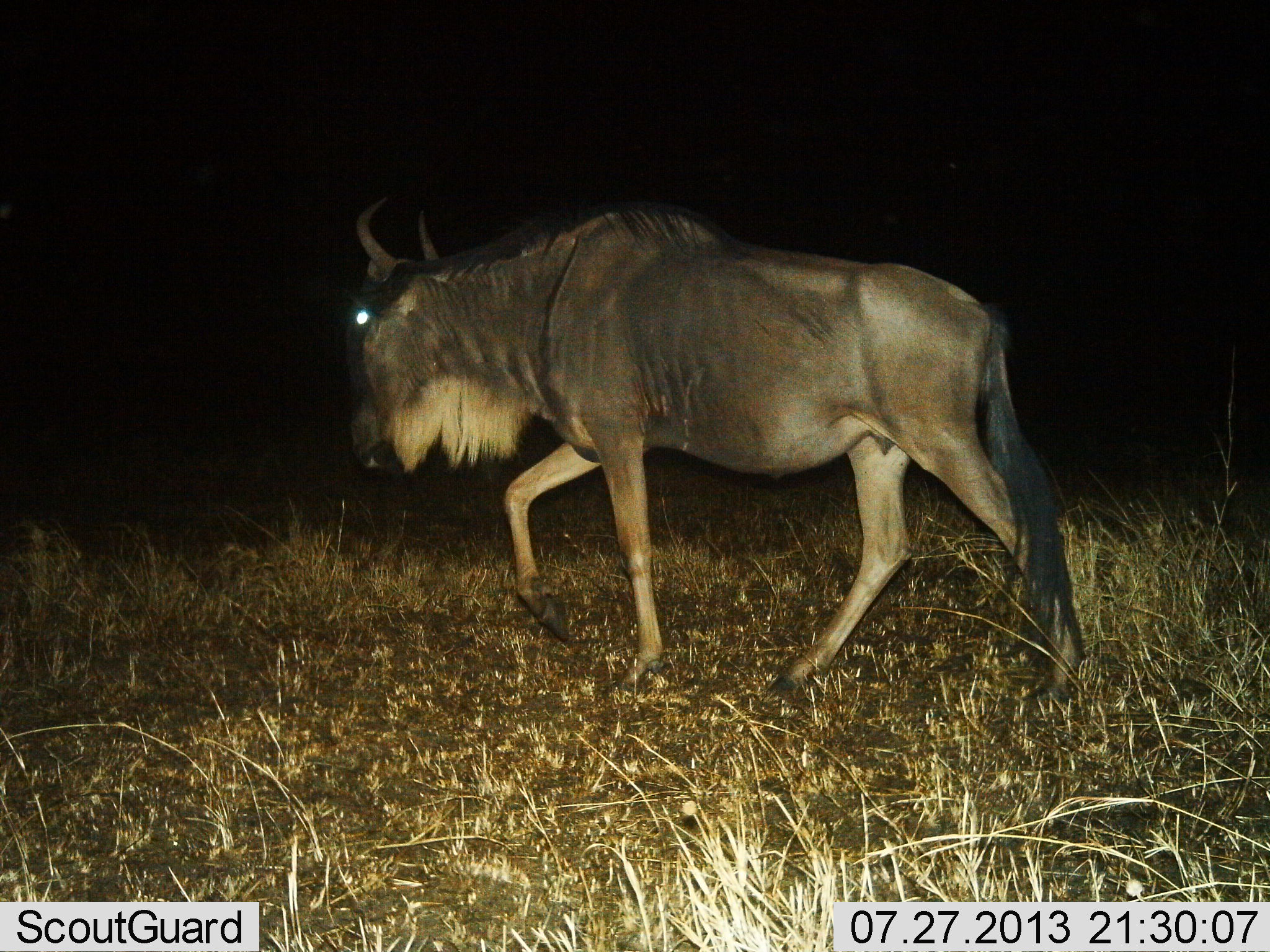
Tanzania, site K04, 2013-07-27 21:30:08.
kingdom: Animalia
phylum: Chordata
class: Mammalia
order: Artiodactyla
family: Bovidae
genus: Connochaetes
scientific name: Connochaetes taurinus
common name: blue wildebeest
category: wildebeest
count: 1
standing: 3%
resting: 0%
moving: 97%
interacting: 0%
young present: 0%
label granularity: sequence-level